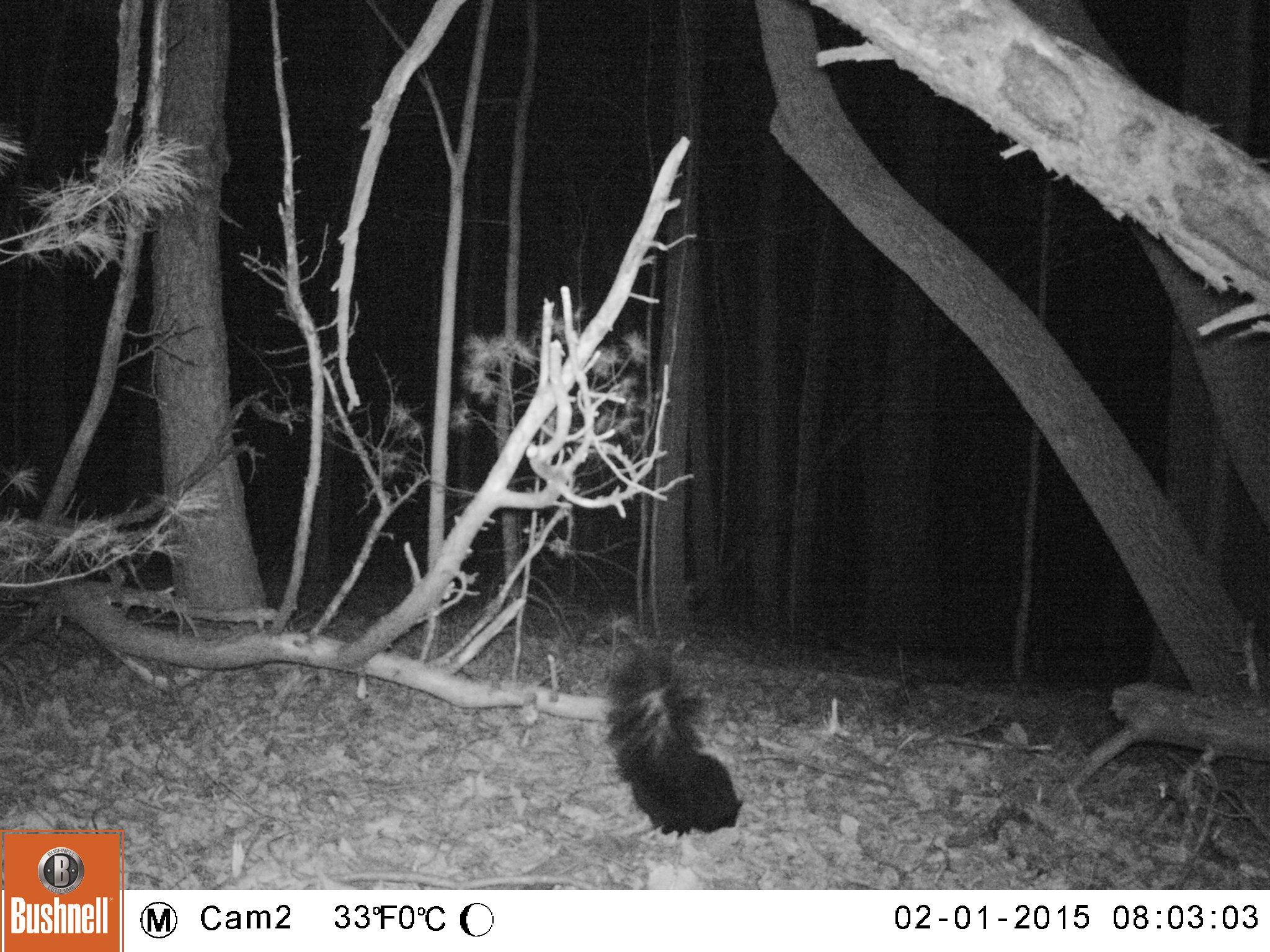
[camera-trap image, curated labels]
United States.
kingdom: Animalia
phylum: Chordata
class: Mammalia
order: Carnivora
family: Mephitidae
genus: Mephitis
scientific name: Mephitis mephitis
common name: striped skunk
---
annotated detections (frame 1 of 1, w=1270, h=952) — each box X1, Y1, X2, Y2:
Striped Skunk: 603, 640, 751, 836